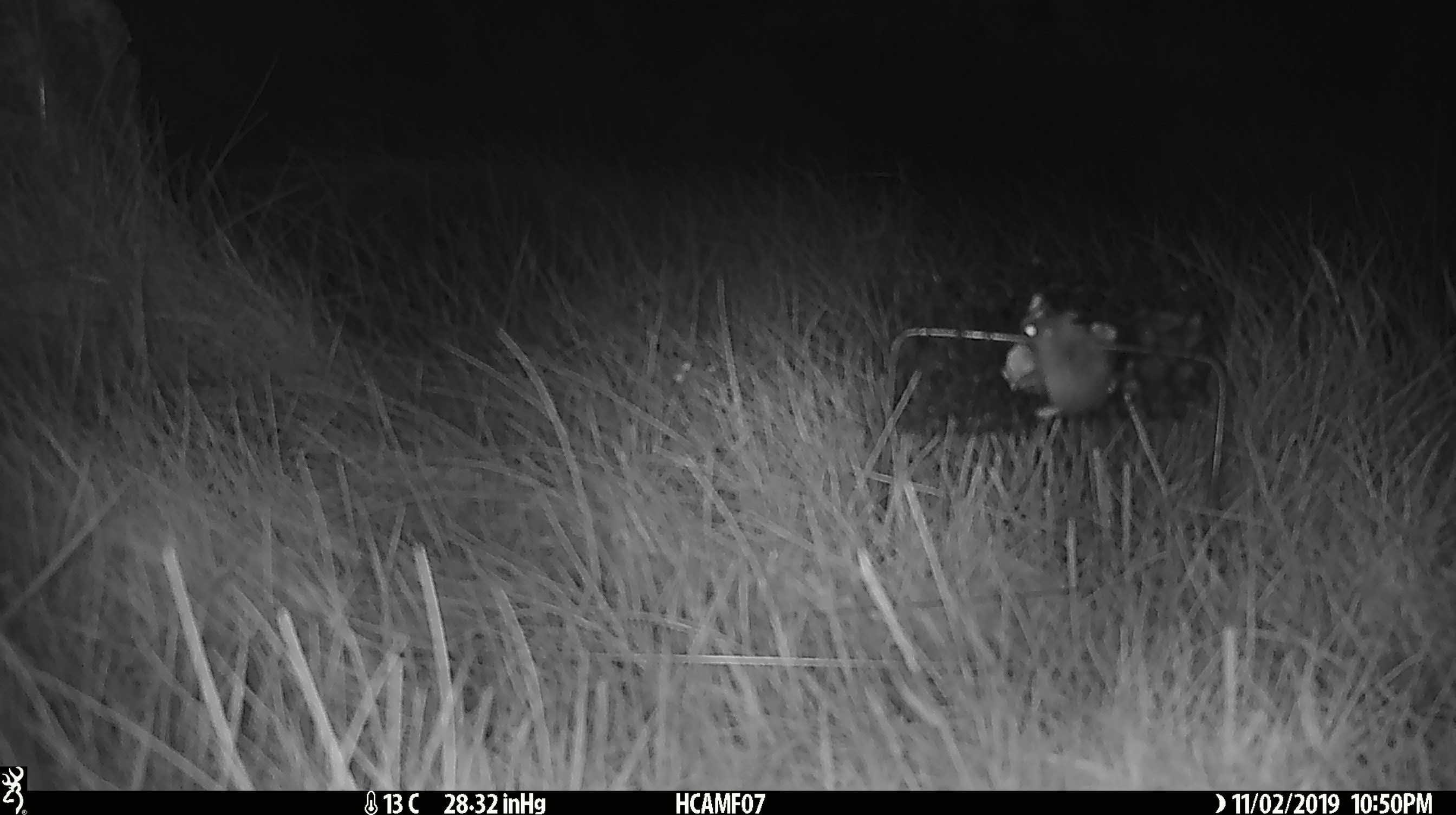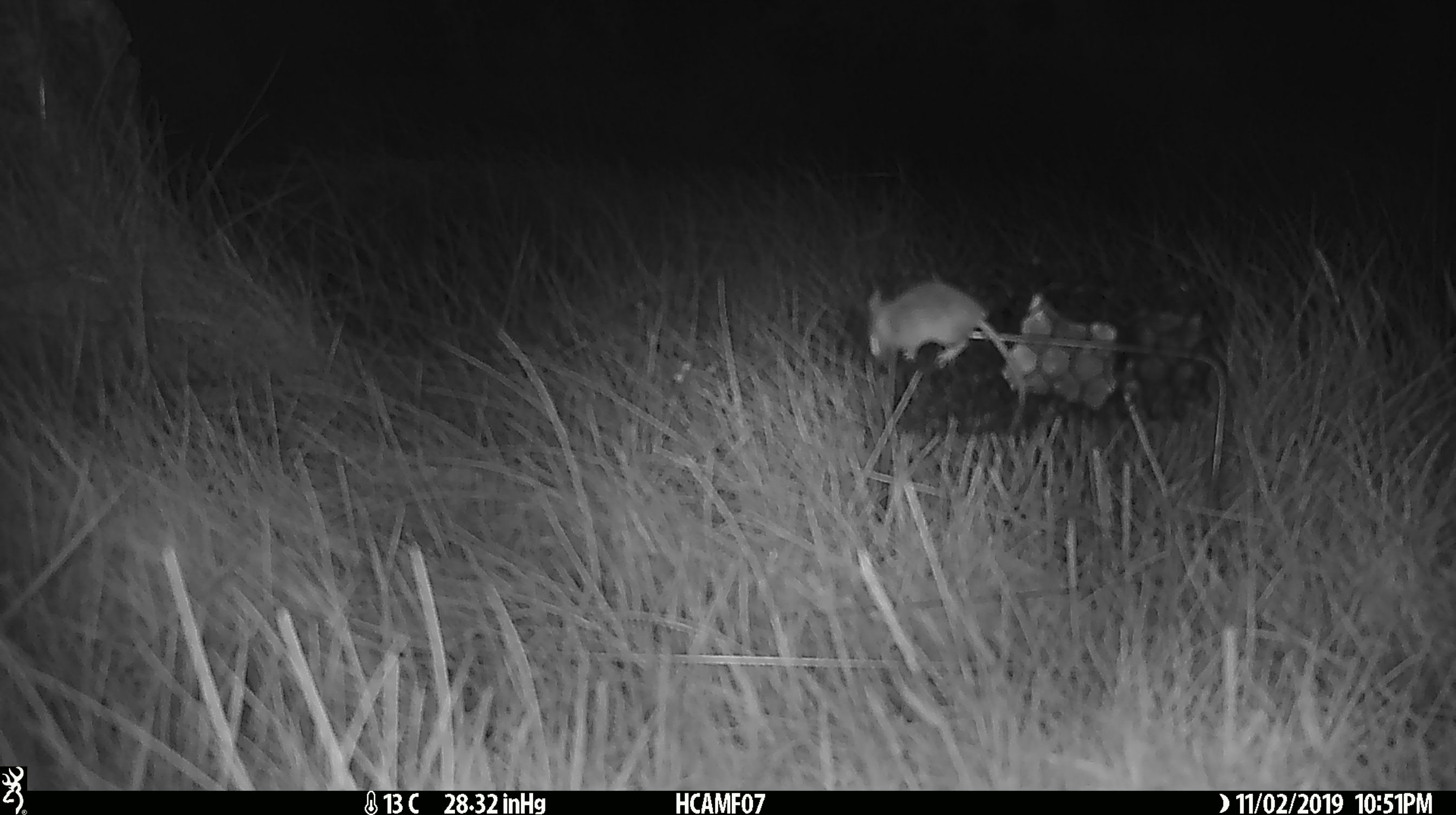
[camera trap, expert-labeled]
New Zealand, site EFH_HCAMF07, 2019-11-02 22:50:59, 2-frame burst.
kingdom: Animalia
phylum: Chordata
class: Mammalia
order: Rodentia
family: Muridae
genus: Mus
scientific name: Mus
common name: mouse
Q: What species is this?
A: Mouse (Mus).